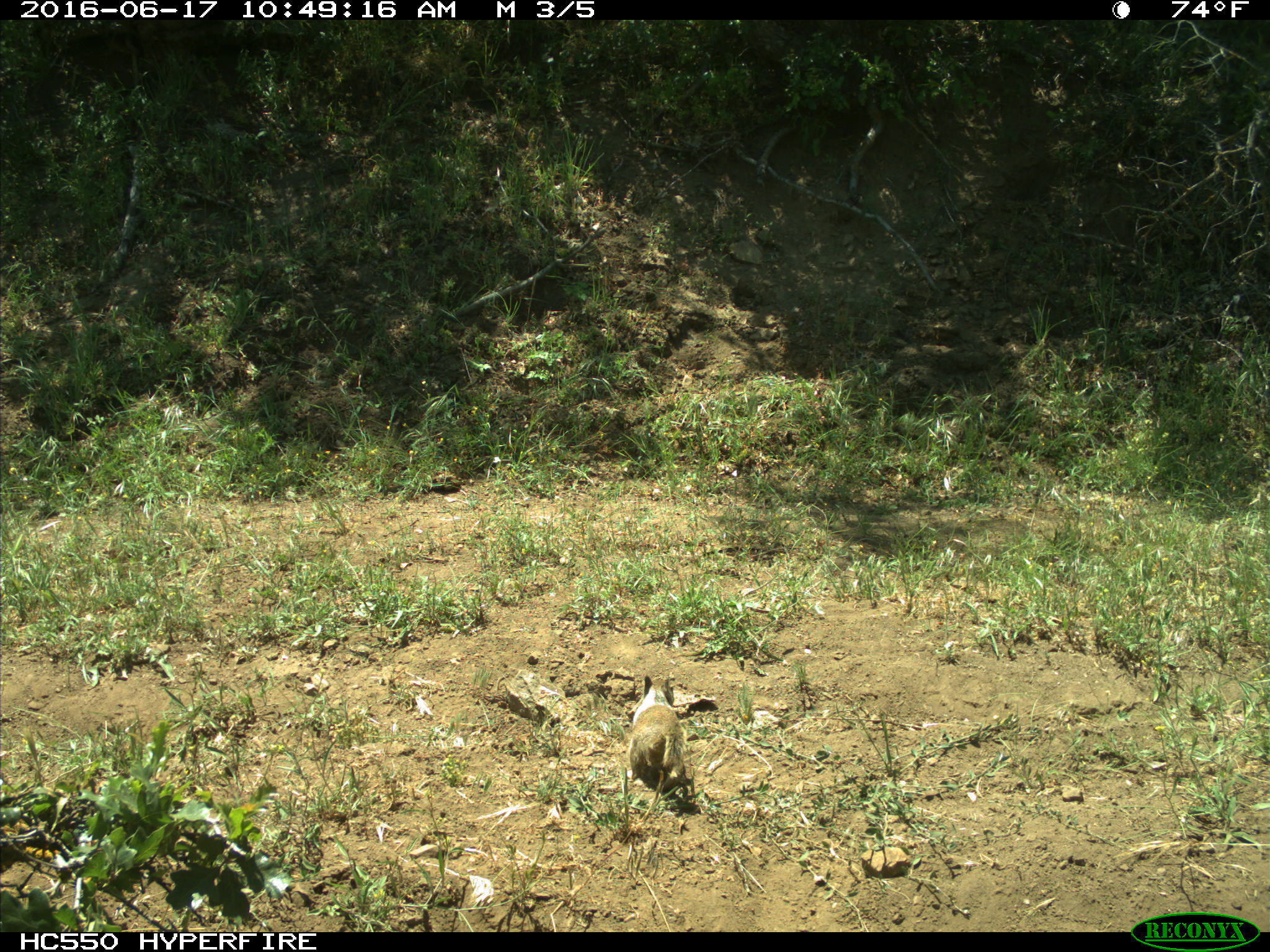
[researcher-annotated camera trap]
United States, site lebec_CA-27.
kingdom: Animalia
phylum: Chordata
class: Mammalia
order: Rodentia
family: Sciuridae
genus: Otospermophilus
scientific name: Otospermophilus beecheyi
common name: california ground squirrel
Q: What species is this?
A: Otospermophilus beecheyi (california ground squirrel).